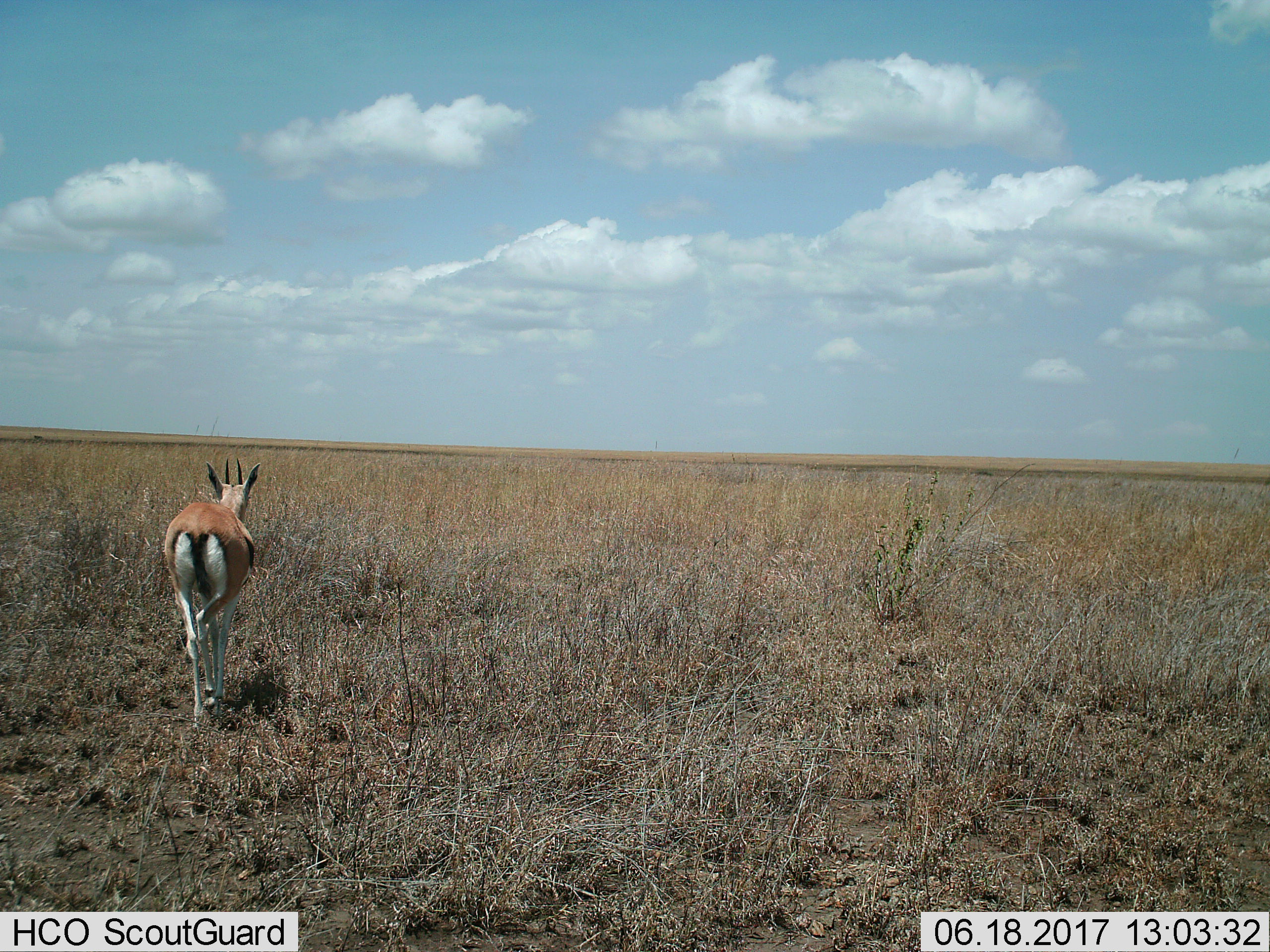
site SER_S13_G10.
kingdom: Animalia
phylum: Chordata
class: Mammalia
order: Artiodactyla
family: Bovidae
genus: Eudorcas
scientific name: Eudorcas thomsonii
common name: thomson's gazelle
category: gazellethomsons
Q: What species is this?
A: Gazellethomsons (thomson's gazelle) (Eudorcas thomsonii).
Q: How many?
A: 1.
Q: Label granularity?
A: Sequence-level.